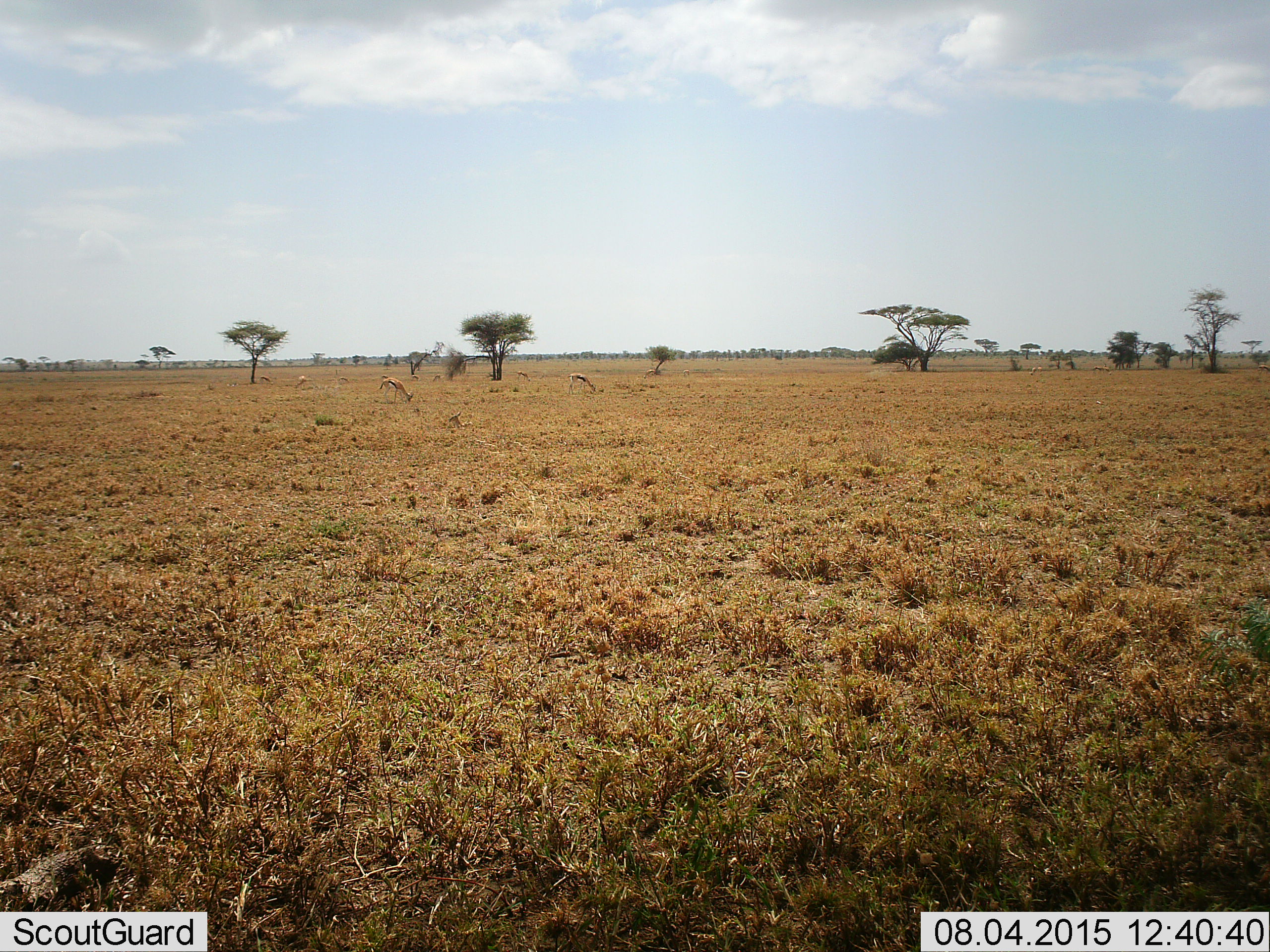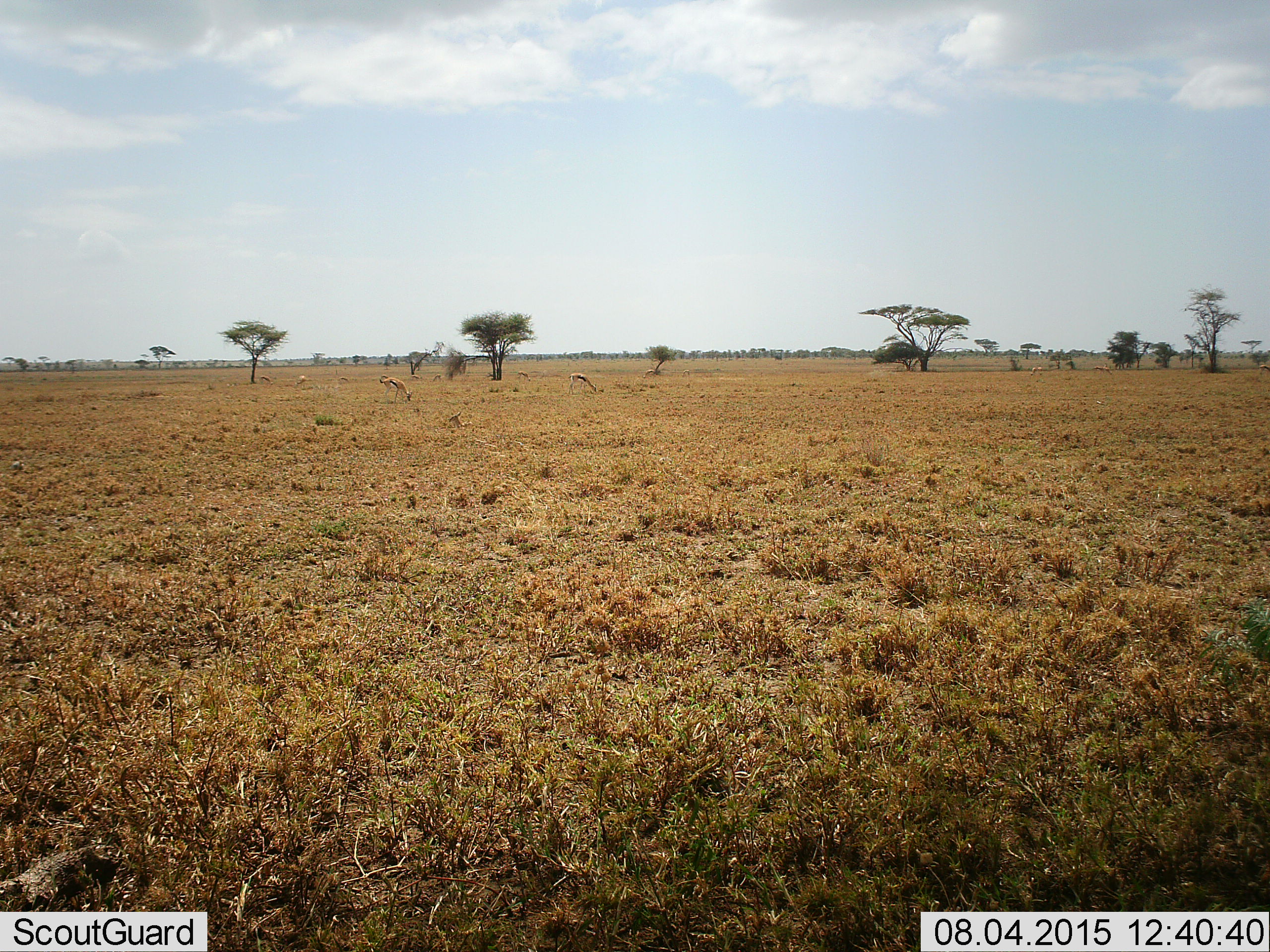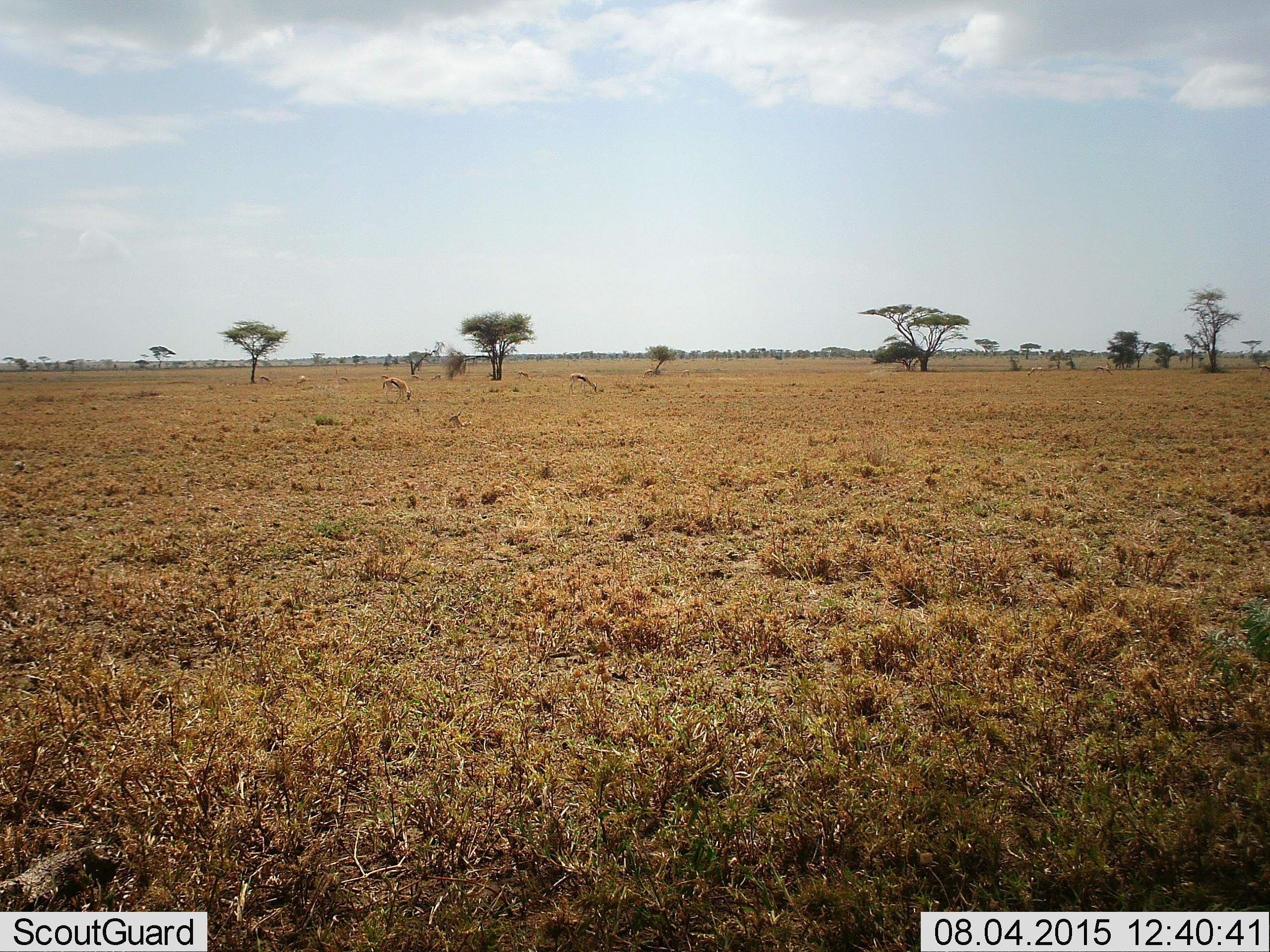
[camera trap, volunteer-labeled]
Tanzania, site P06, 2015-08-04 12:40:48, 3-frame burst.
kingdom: Animalia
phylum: Chordata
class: Mammalia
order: Artiodactyla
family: Bovidae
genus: Eudorcas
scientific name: Eudorcas thomsonii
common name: thomson's gazelle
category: gazellethomsons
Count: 11-50.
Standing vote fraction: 33%.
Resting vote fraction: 0%.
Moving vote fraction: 0%.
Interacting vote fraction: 0%.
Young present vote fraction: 33%.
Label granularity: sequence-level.